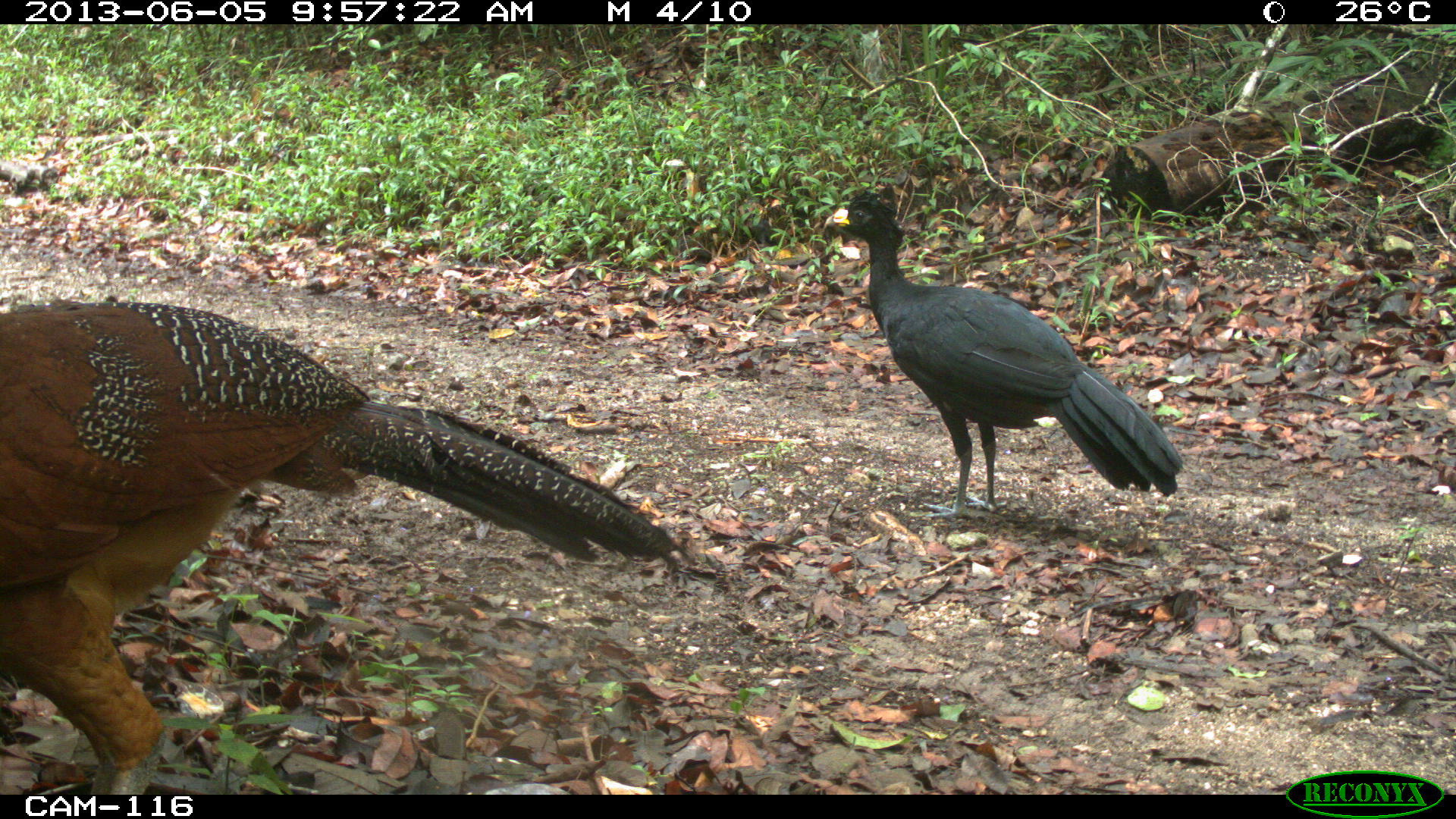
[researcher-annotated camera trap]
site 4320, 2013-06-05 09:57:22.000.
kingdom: Animalia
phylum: Chordata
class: Aves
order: Galliformes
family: Cracidae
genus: Crax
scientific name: Crax rubra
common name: great curassow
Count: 2.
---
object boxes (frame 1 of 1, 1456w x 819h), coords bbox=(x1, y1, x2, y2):
crax rubra: bbox=(0, 302, 680, 794); bbox=(821, 192, 1183, 522)